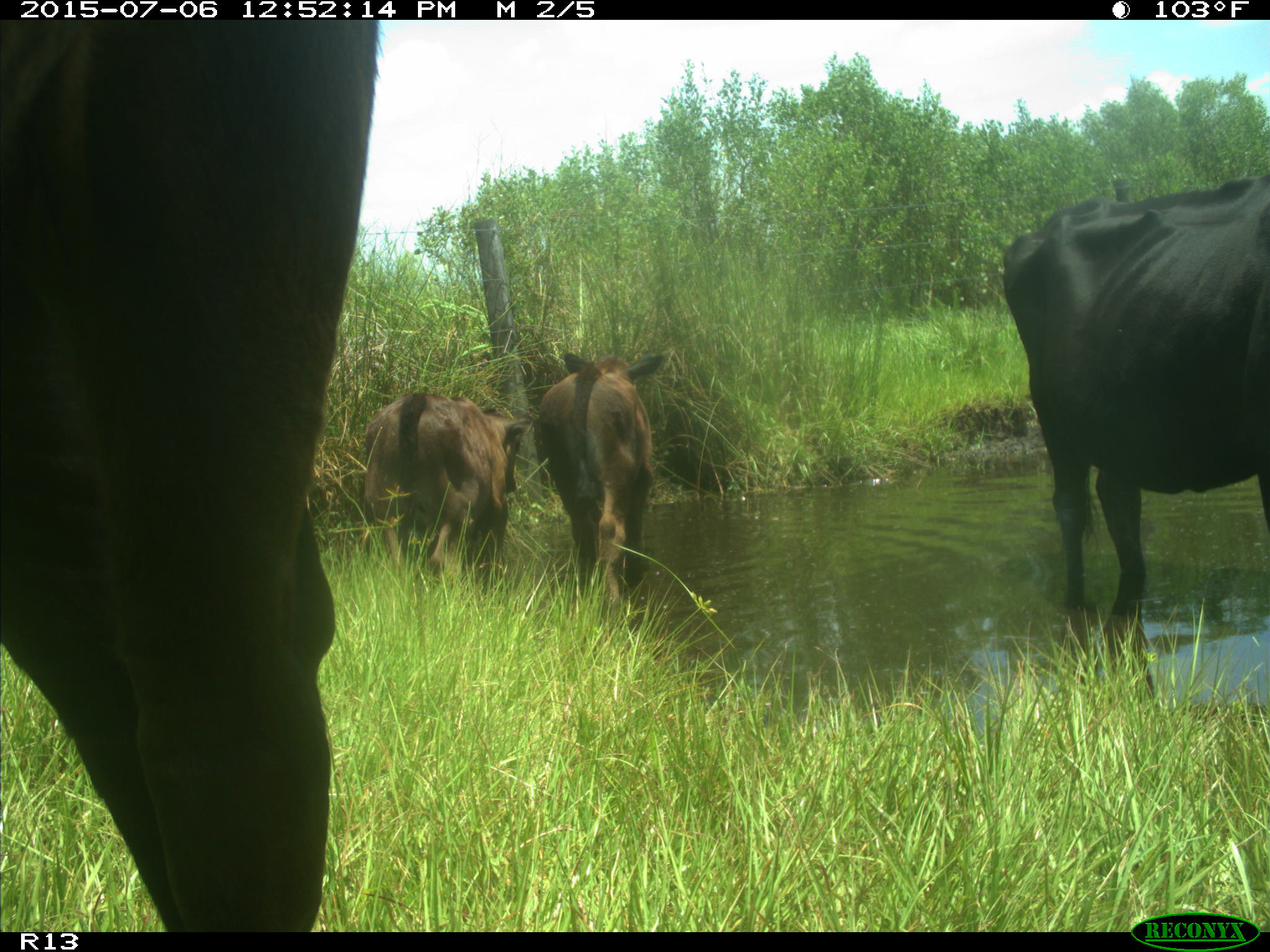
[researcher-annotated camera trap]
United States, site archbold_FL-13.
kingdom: Animalia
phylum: Chordata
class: Mammalia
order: Artiodactyla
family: Bovidae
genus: Bos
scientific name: Bos taurus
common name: domestic cow